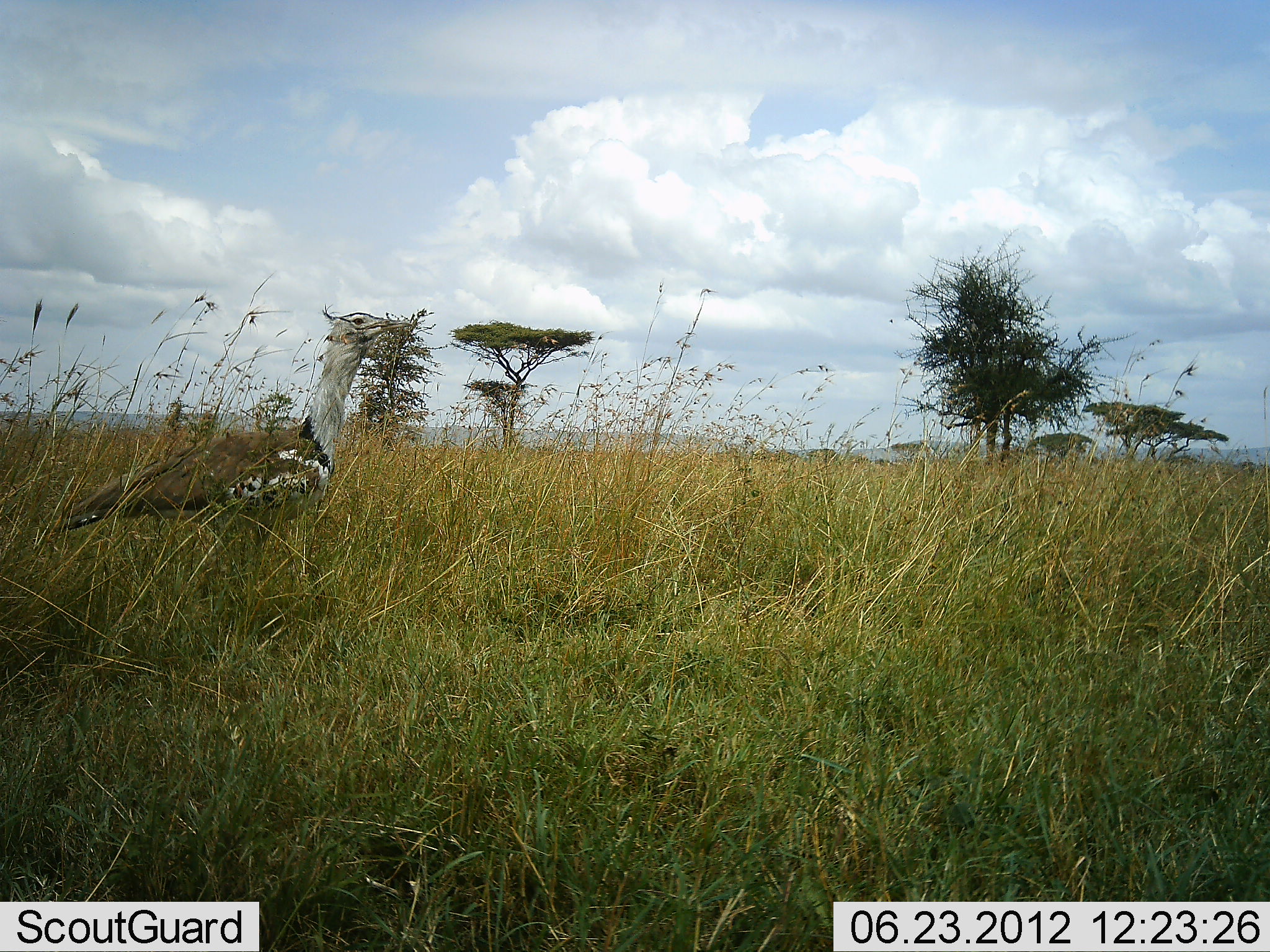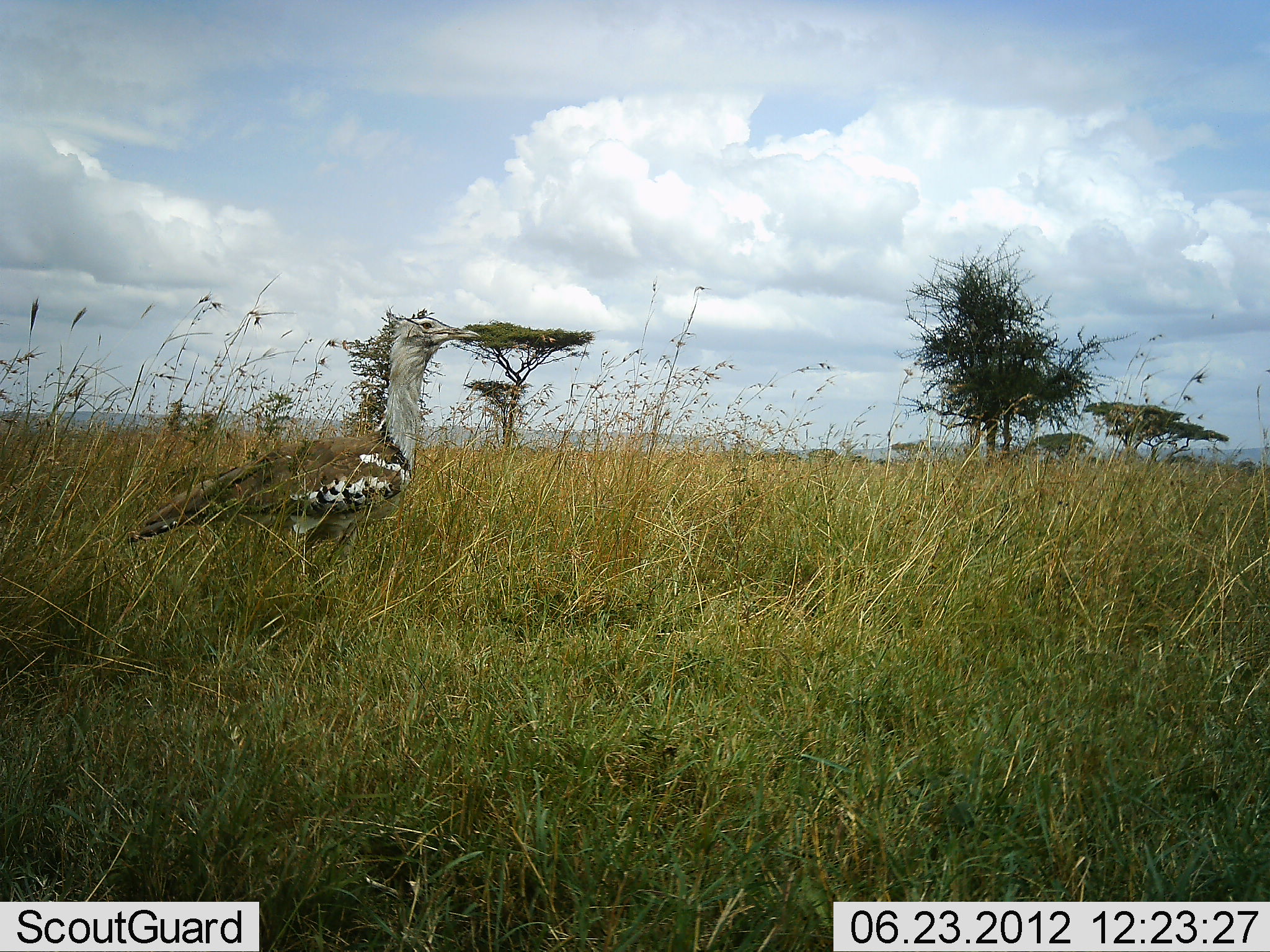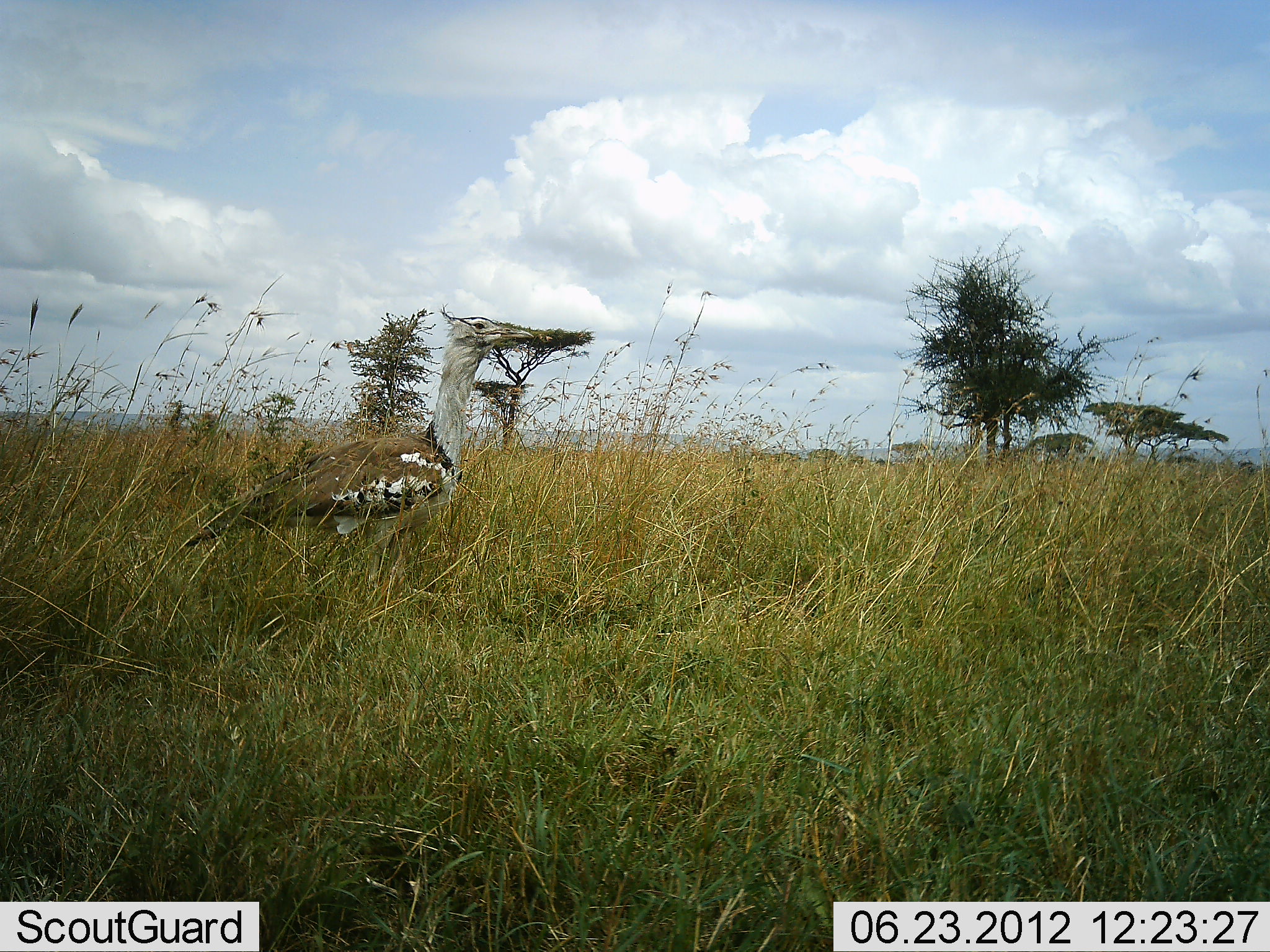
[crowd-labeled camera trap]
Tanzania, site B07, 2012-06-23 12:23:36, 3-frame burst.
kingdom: Animalia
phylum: Chordata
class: Aves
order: Otidiformes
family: Otididae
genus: Ardeotis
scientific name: Ardeotis kori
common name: kori bustard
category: koribustard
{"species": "koribustard (kori bustard) (Ardeotis kori)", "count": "1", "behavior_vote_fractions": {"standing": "9%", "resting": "0%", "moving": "91%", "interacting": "0%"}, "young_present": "0%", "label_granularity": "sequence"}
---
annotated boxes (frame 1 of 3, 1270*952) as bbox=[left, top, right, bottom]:
animal: bbox=[36, 308, 415, 595]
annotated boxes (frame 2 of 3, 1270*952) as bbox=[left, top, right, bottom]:
animal: bbox=[118, 317, 483, 599]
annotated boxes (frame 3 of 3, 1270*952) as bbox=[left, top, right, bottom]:
animal: bbox=[184, 315, 535, 594]